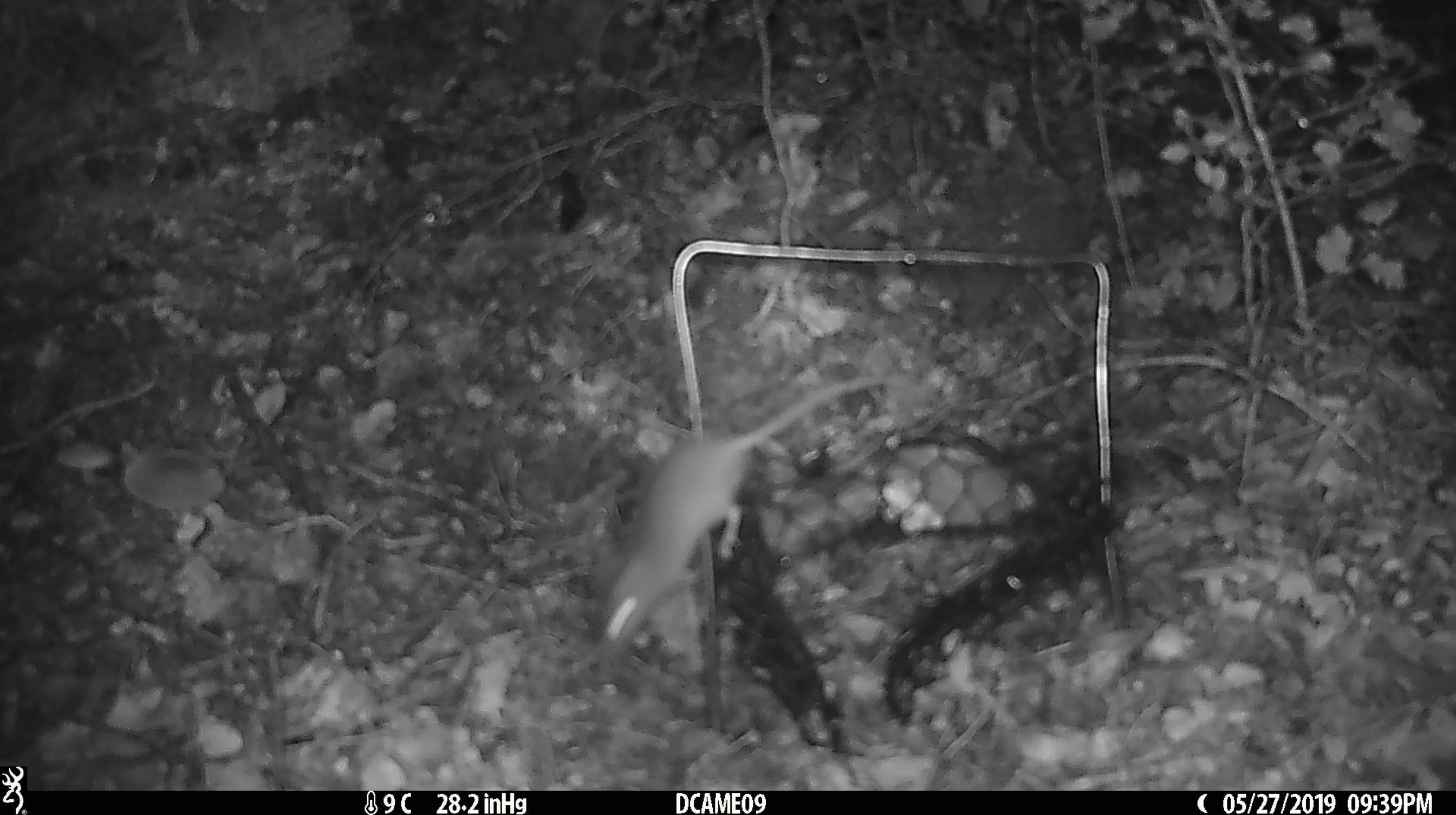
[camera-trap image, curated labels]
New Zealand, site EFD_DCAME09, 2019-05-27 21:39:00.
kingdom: Animalia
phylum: Chordata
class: Mammalia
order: Rodentia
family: Muridae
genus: Mus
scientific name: Mus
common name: mouse